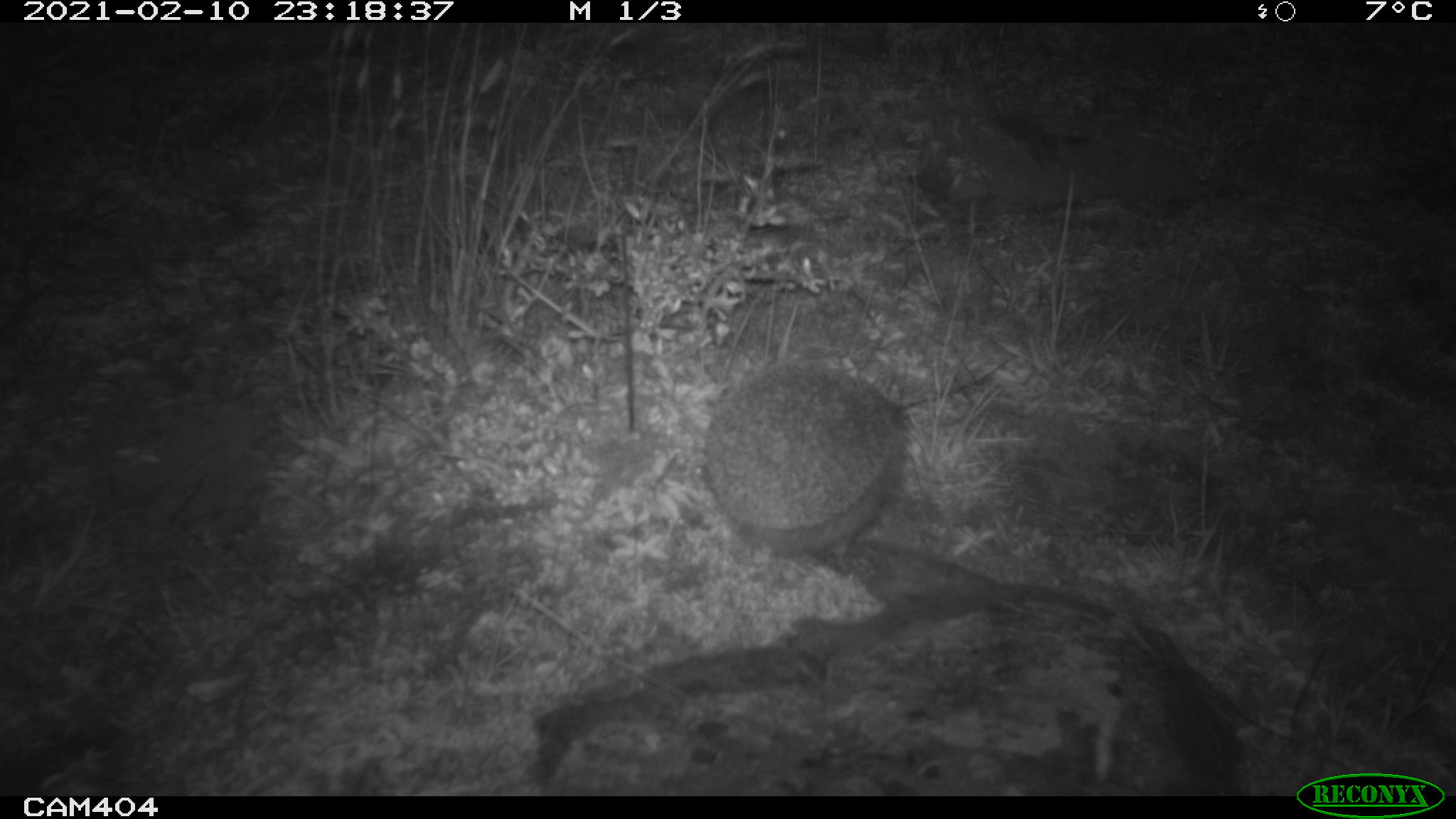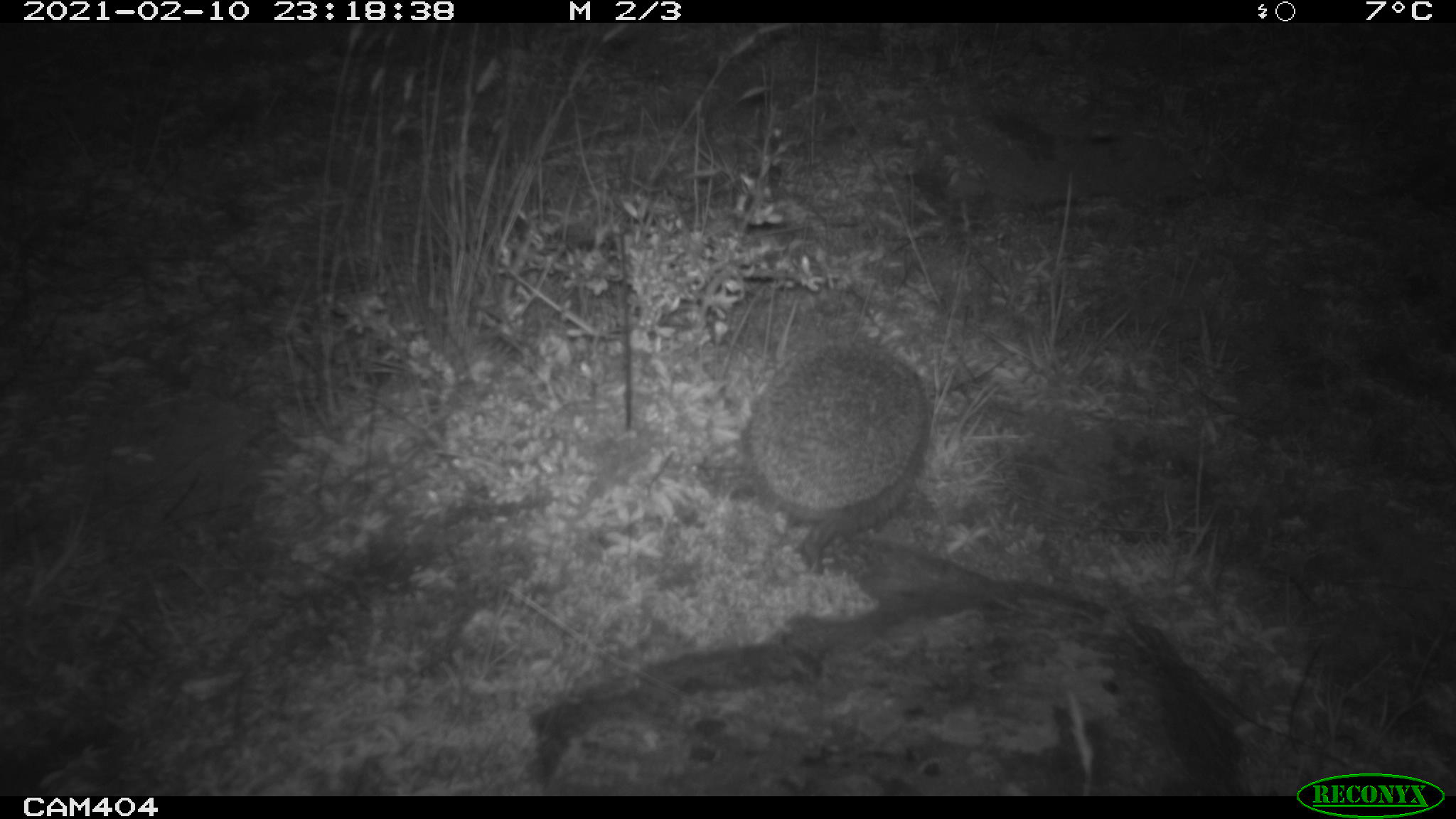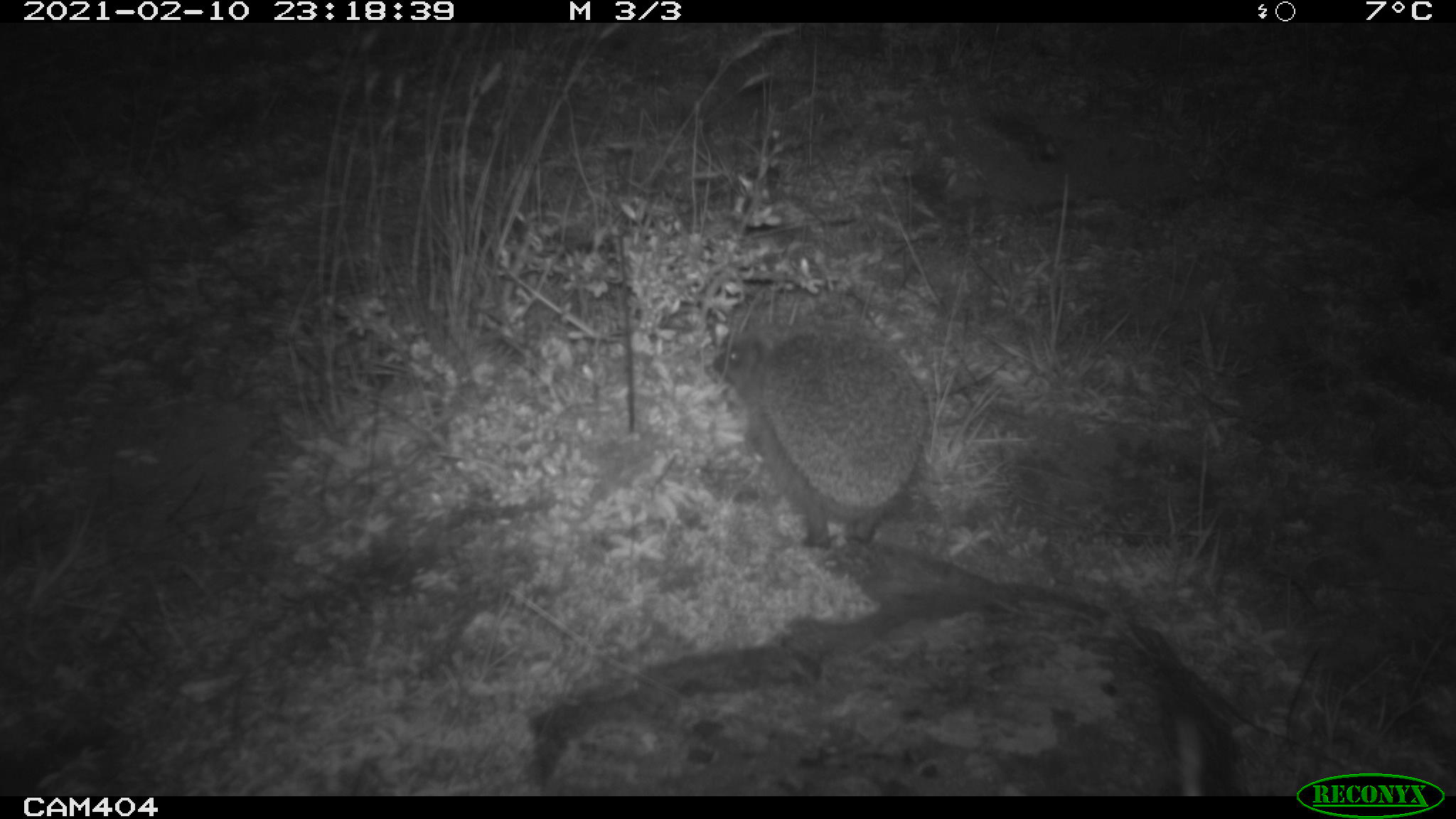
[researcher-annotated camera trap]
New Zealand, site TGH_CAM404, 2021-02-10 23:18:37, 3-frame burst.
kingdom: Animalia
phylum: Chordata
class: Mammalia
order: Eulipotyphla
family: Erinaceidae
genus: Erinaceus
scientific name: Erinaceus europaeus europaeus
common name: european hedgehog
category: hedgehog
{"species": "hedgehog (european hedgehog) (Erinaceus europaeus europaeus)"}